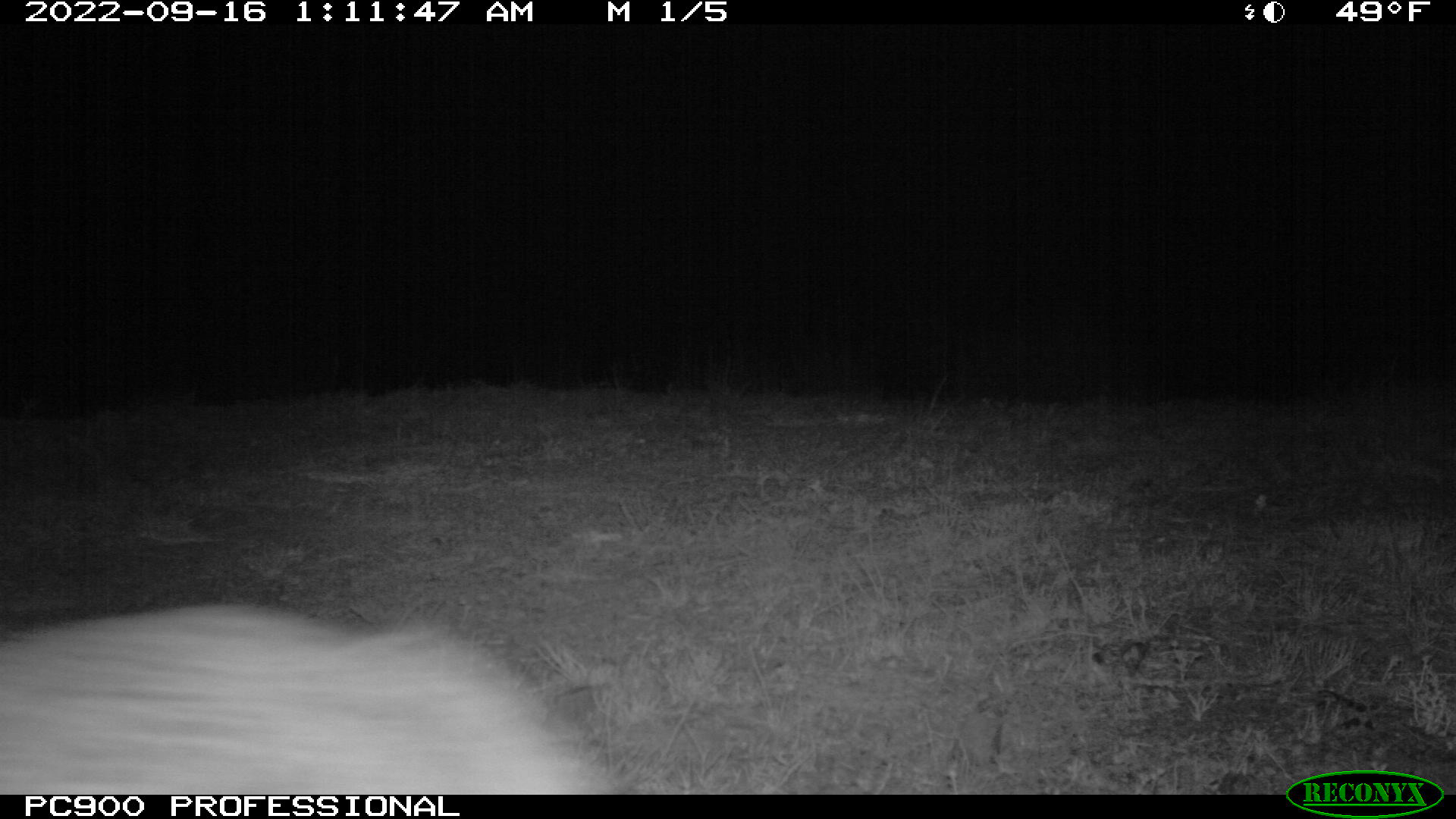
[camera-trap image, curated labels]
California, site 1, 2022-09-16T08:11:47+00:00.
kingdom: Animalia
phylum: Chordata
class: Mammalia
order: Lagomorpha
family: Leporidae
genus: Lepus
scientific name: Lepus californicus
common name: black-tailed jackrabbit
Black-tailed jackrabbit (Lepus californicus).